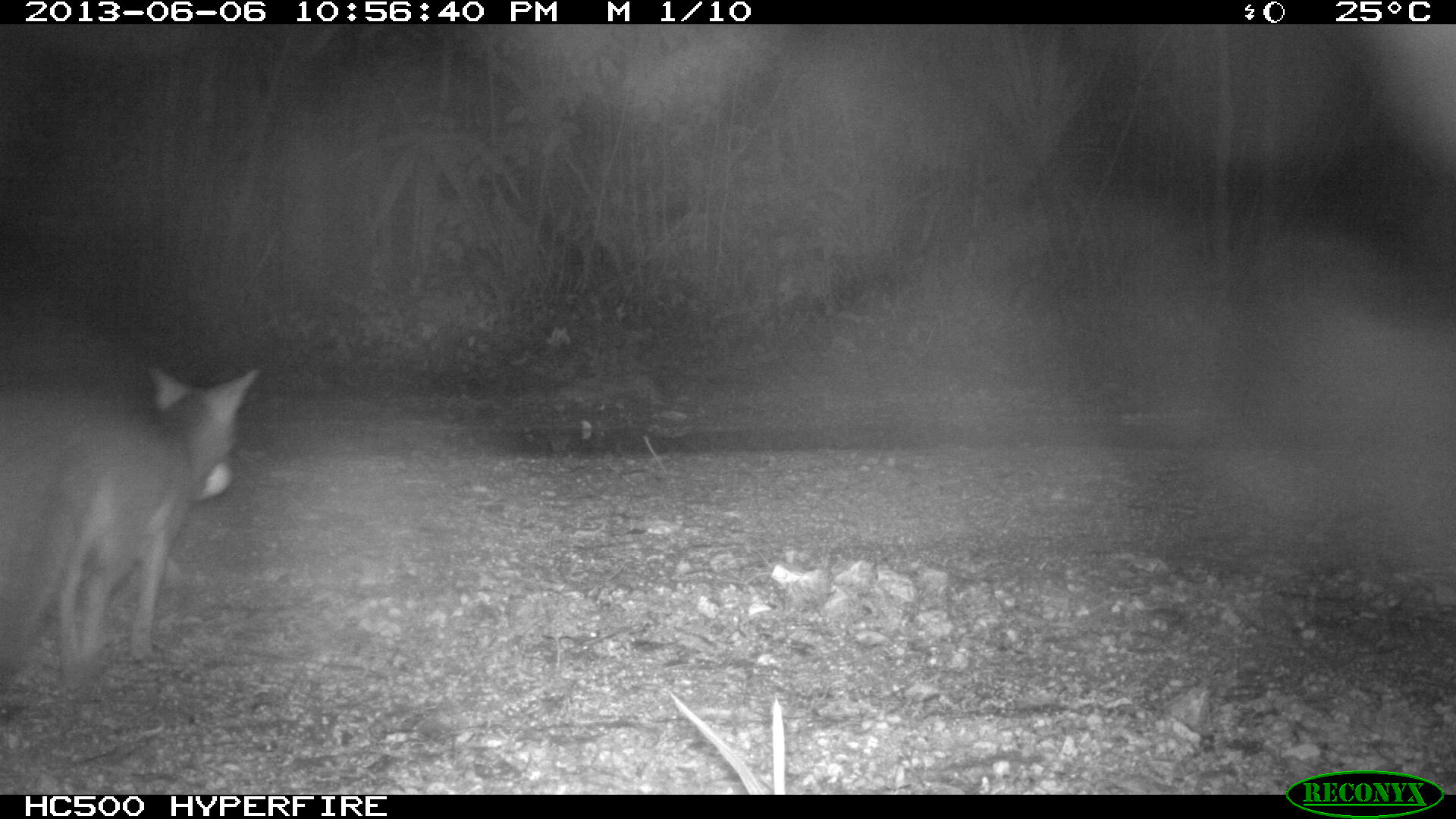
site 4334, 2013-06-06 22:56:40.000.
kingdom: Animalia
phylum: Chordata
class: Mammalia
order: Carnivora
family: Canidae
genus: Urocyon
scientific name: Urocyon cinereoargenteus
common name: gray fox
Urocyon cinereoargenteus (gray fox), count 1.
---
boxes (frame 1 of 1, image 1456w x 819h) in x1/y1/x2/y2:
urocyon cinereoargenteus: 0/367/261/691